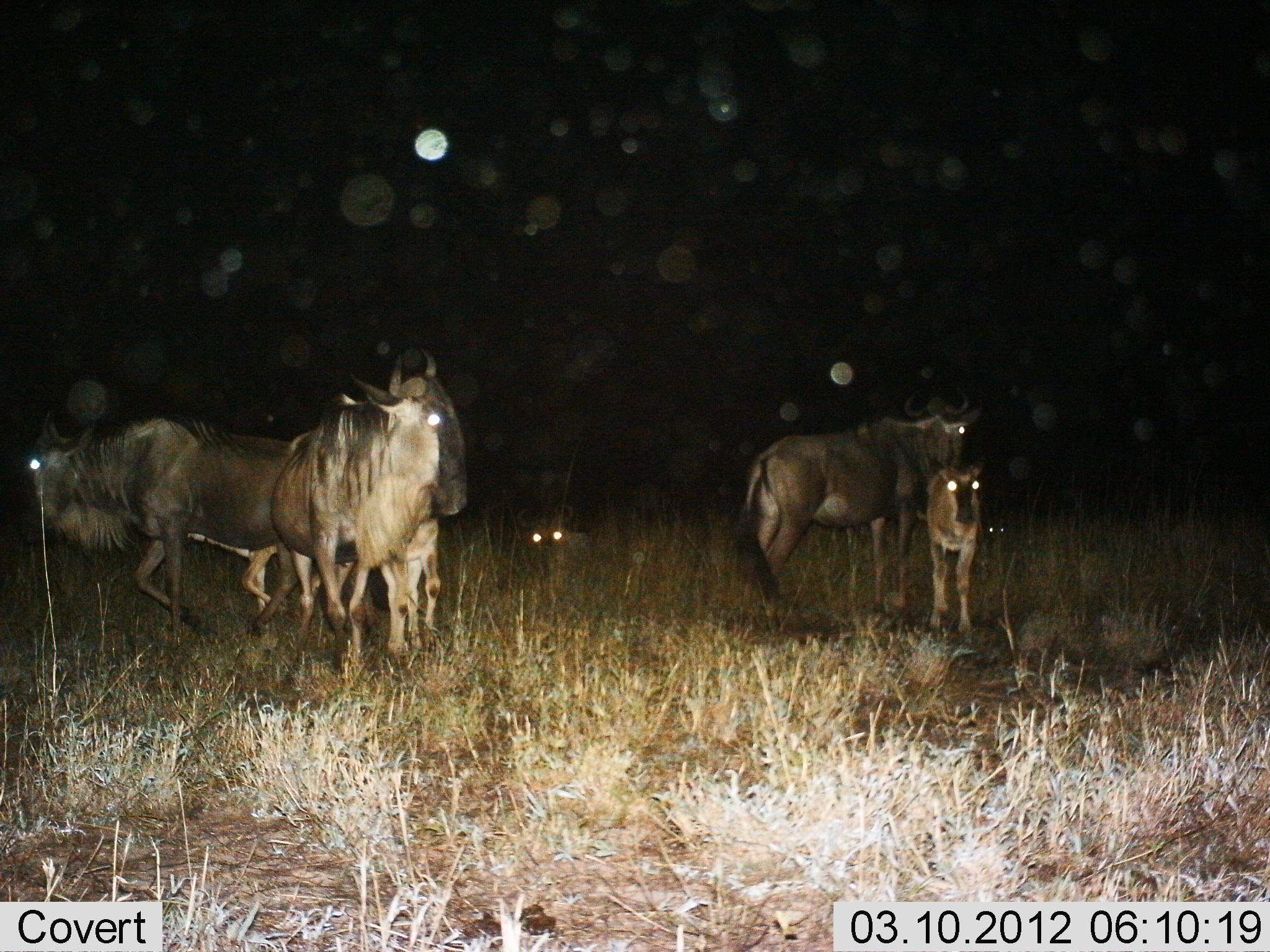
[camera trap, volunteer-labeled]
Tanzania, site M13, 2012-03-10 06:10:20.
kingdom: Animalia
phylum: Chordata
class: Mammalia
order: Artiodactyla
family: Bovidae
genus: Connochaetes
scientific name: Connochaetes taurinus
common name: blue wildebeest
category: wildebeest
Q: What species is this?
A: Wildebeest (blue wildebeest) (Connochaetes taurinus).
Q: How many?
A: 6.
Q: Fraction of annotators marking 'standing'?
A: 91%.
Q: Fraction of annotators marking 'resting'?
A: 48%.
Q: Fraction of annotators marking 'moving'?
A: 27%.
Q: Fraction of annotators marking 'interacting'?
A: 9%.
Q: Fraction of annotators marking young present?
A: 79%.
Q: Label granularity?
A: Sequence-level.